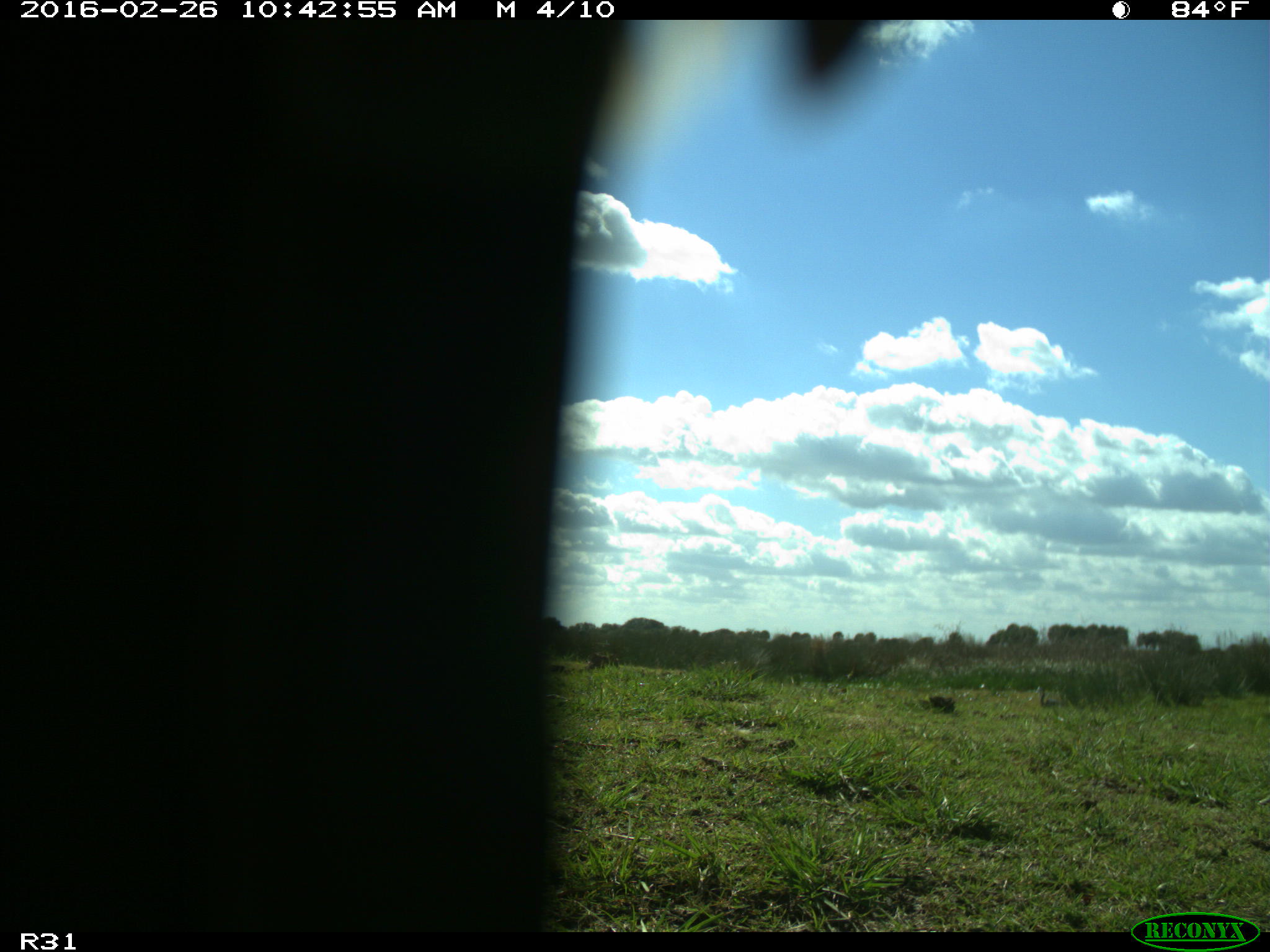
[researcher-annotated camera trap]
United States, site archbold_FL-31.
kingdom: Animalia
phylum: Chordata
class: Aves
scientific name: Aves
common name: birds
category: unidentified bird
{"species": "unidentified bird (birds) (Aves)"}